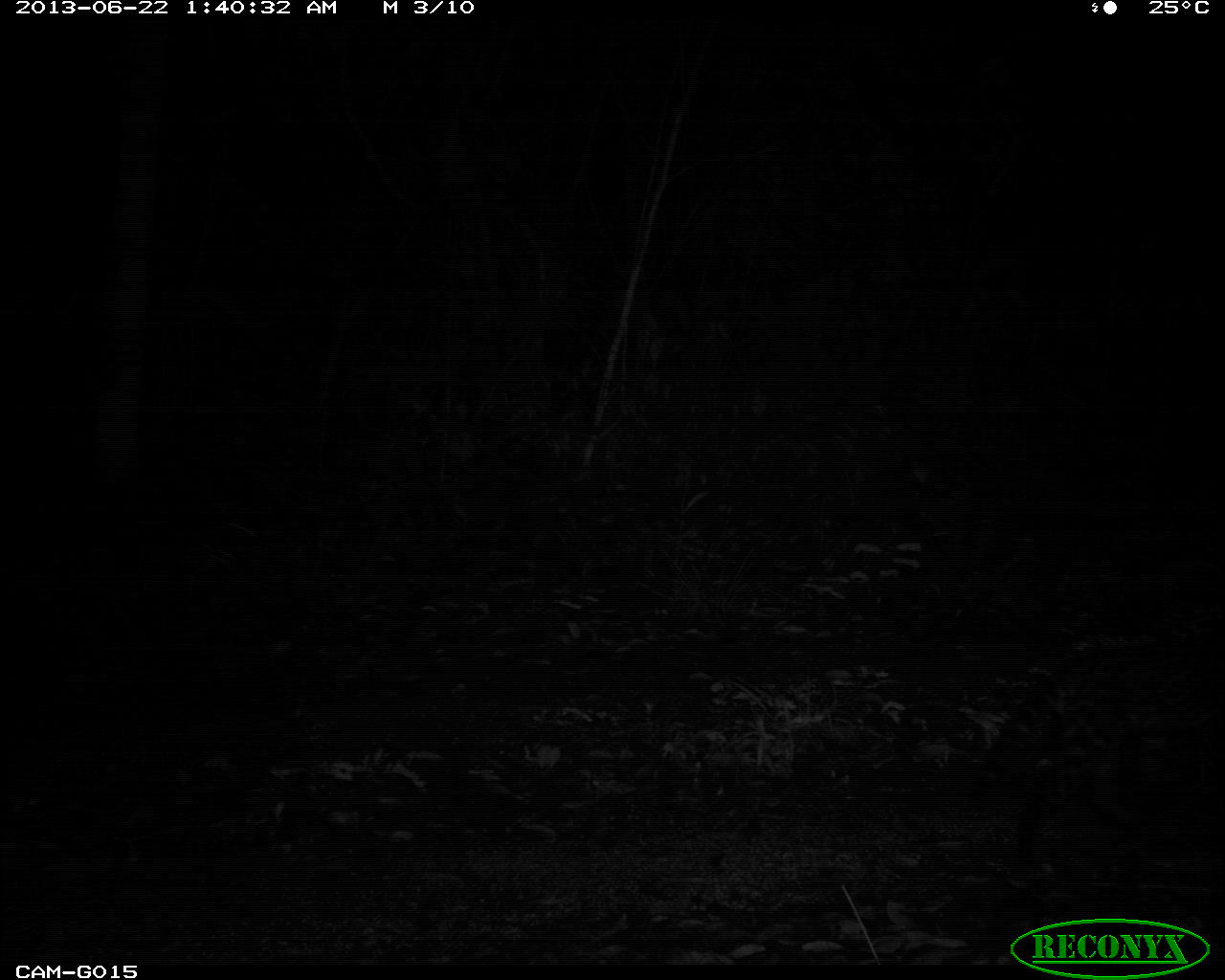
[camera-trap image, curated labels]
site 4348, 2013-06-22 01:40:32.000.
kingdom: Animalia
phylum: Chordata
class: Mammalia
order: Carnivora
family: Felidae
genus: Leopardus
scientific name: Leopardus pardalis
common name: ocelot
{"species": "Leopardus pardalis (ocelot)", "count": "1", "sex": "female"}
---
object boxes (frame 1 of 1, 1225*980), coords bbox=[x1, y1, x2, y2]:
leopardus pardalis: bbox=[961, 603, 1225, 858]